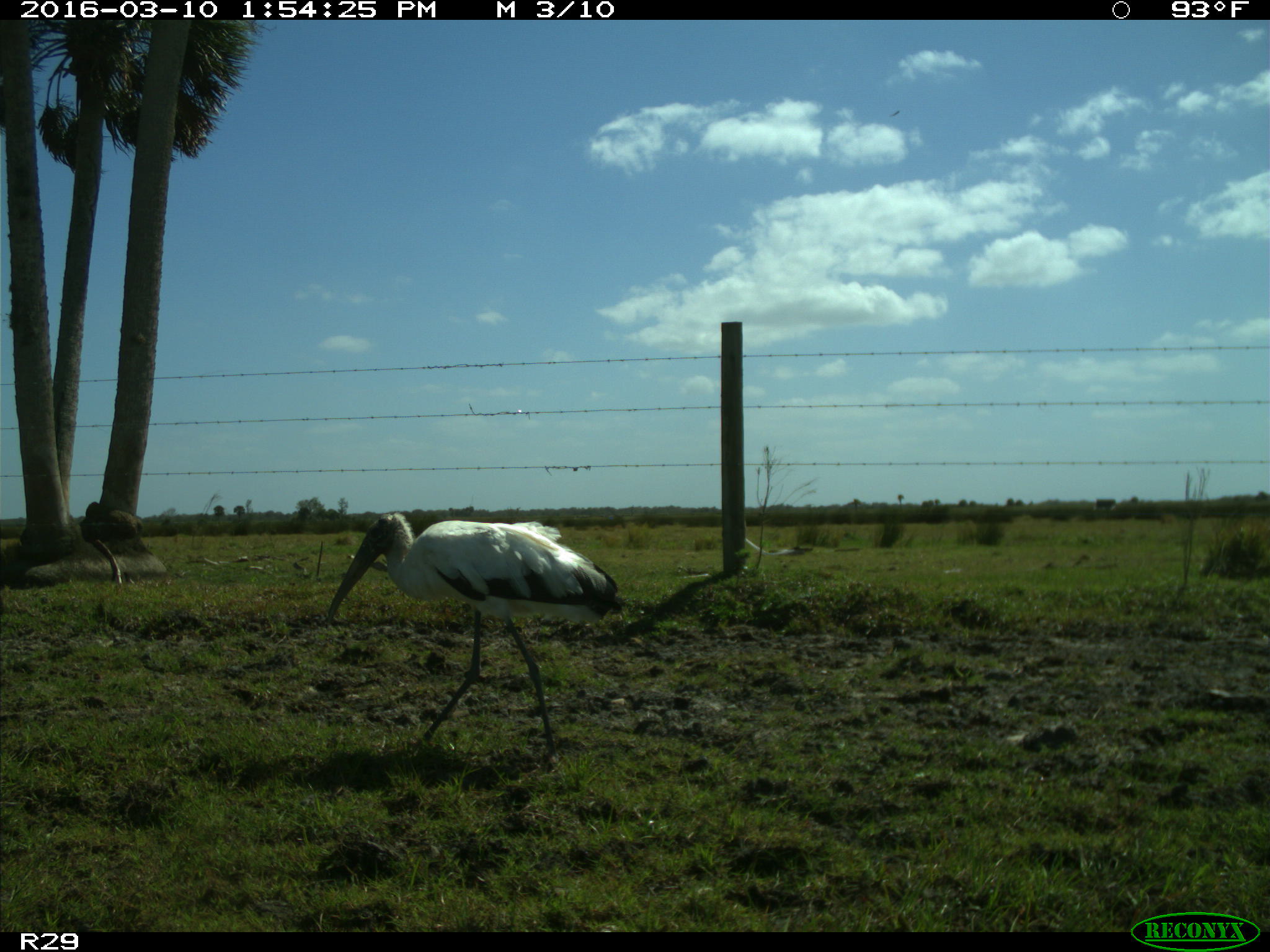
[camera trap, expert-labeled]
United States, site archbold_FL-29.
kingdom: Animalia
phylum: Chordata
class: Aves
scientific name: Aves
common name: birds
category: unidentified bird